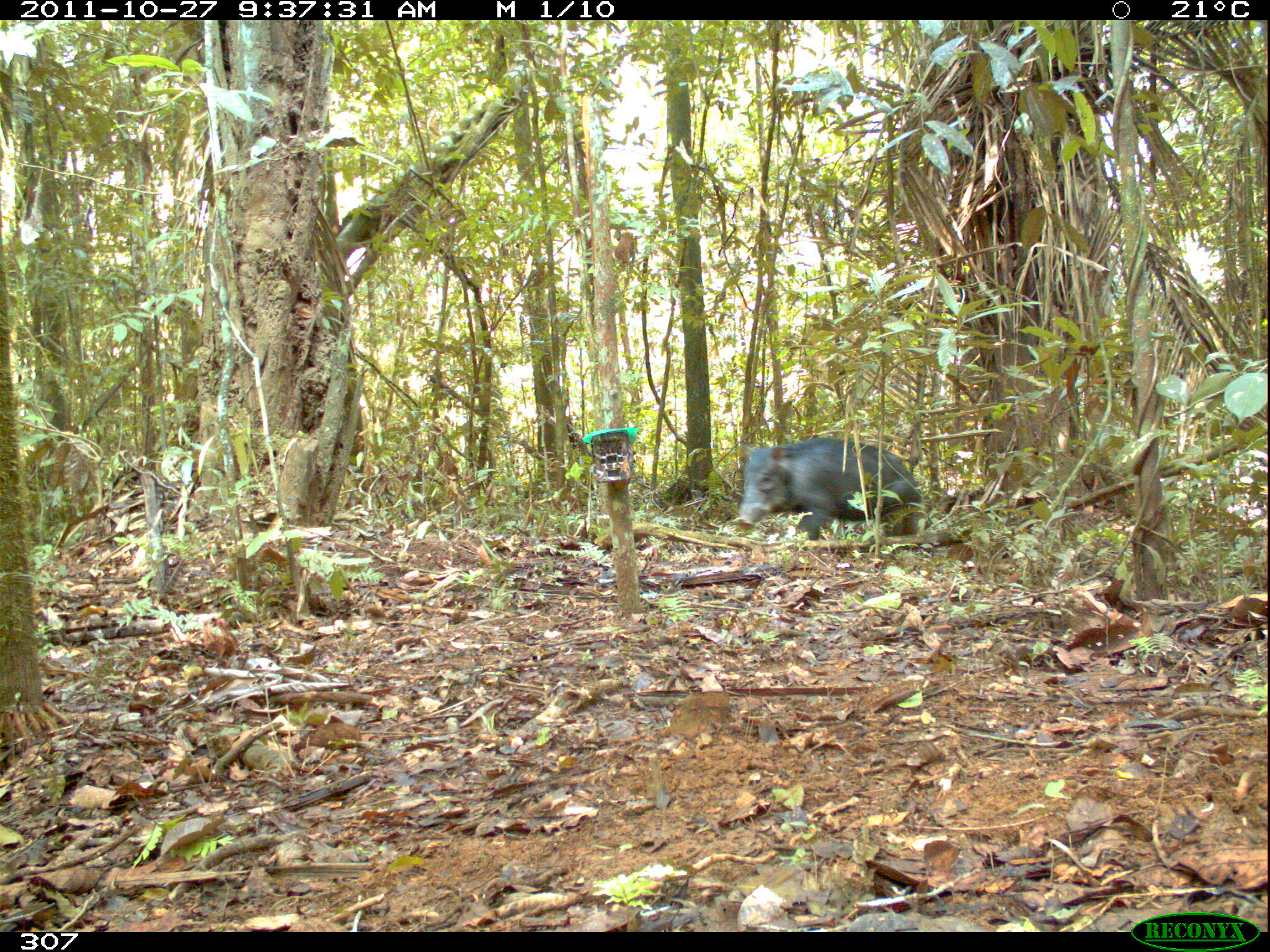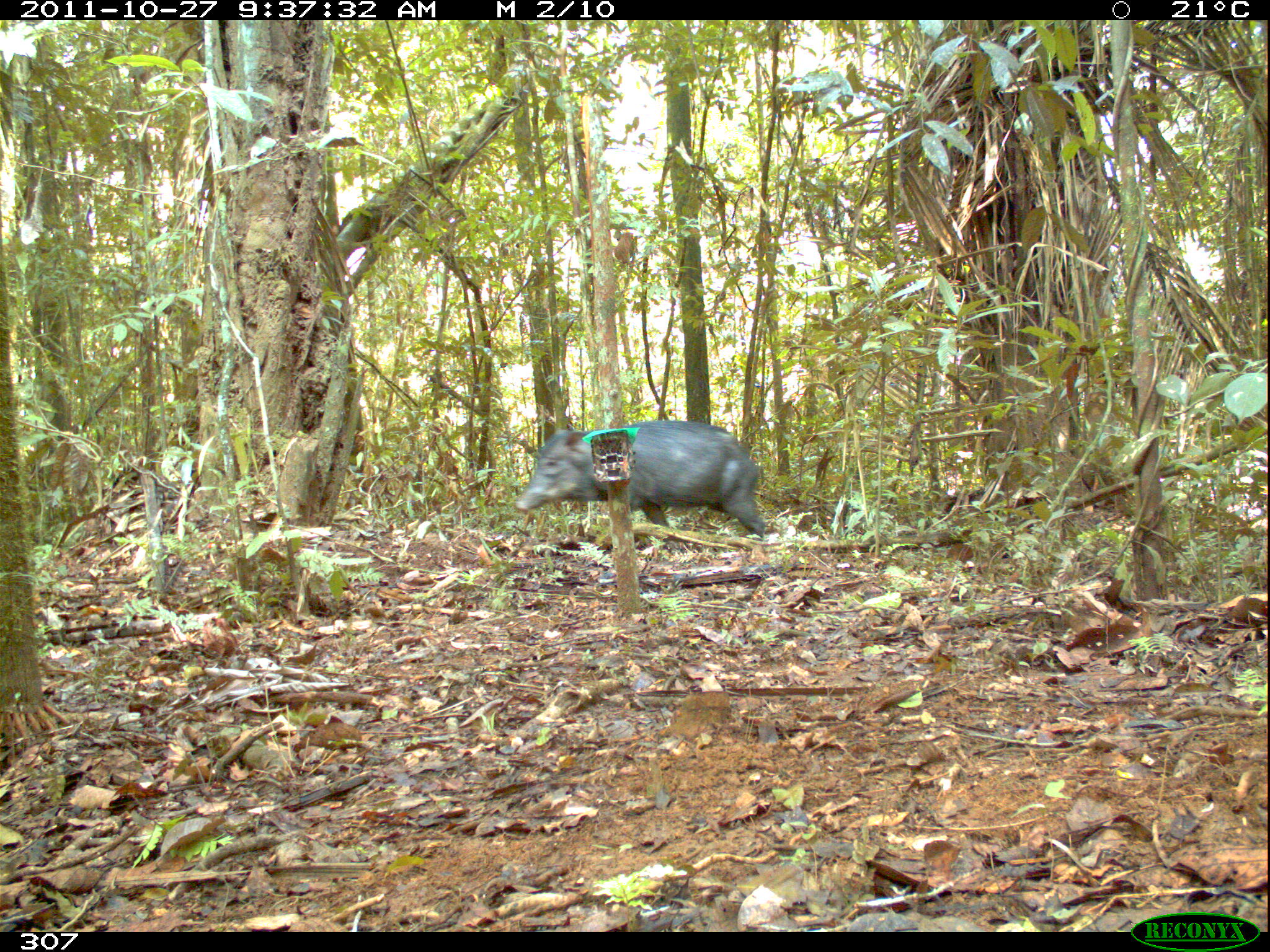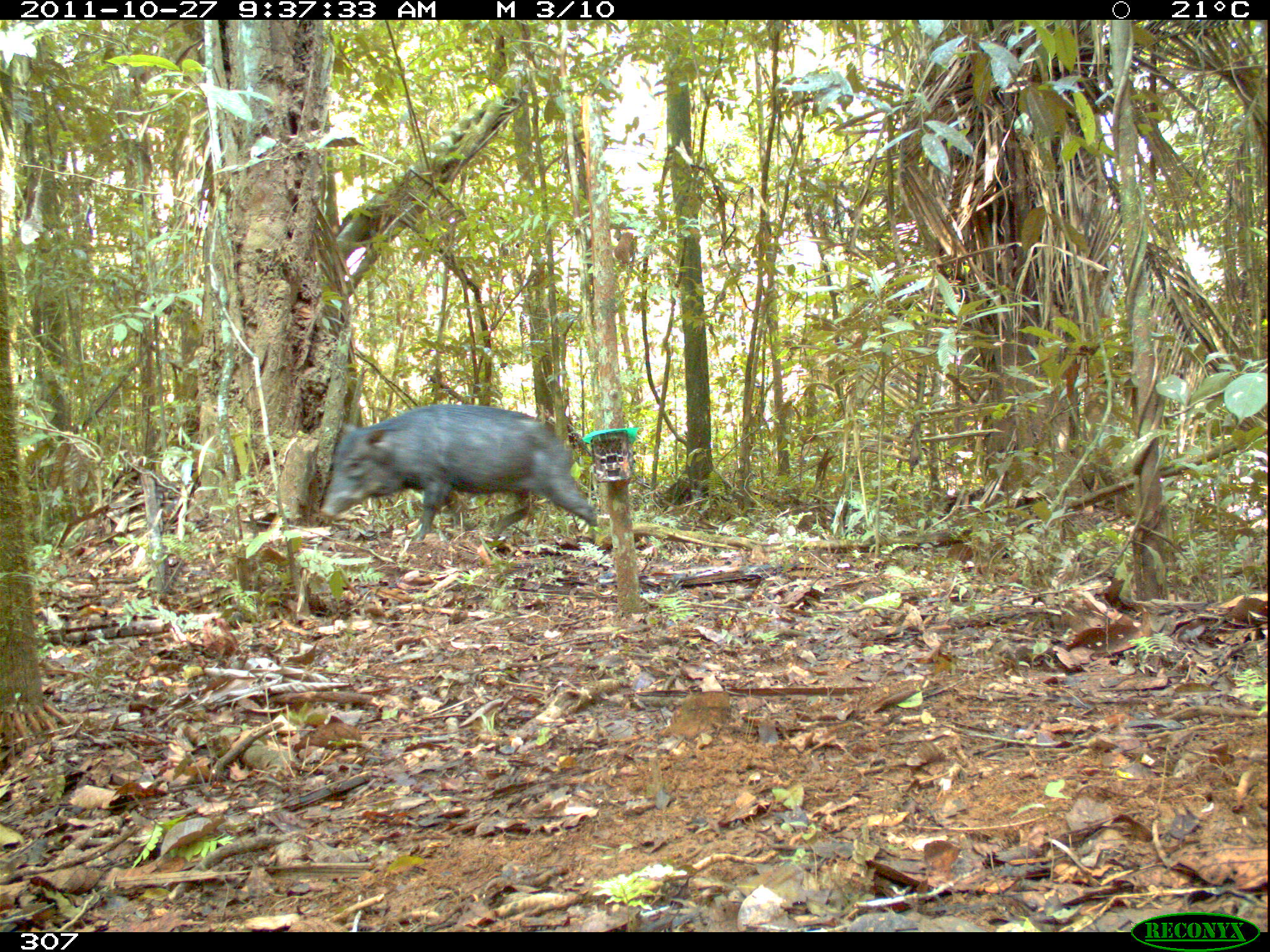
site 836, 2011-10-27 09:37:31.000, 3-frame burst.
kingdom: Animalia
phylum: Chordata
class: Mammalia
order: Artiodactyla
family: Tayassuidae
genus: Tayassu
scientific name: Tayassu pecari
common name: white-lipped peccary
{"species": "Tayassu pecari (white-lipped peccary)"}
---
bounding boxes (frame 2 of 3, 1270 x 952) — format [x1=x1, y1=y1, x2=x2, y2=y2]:
tayassu pecari: [x1=512, y1=420, x2=766, y2=539]